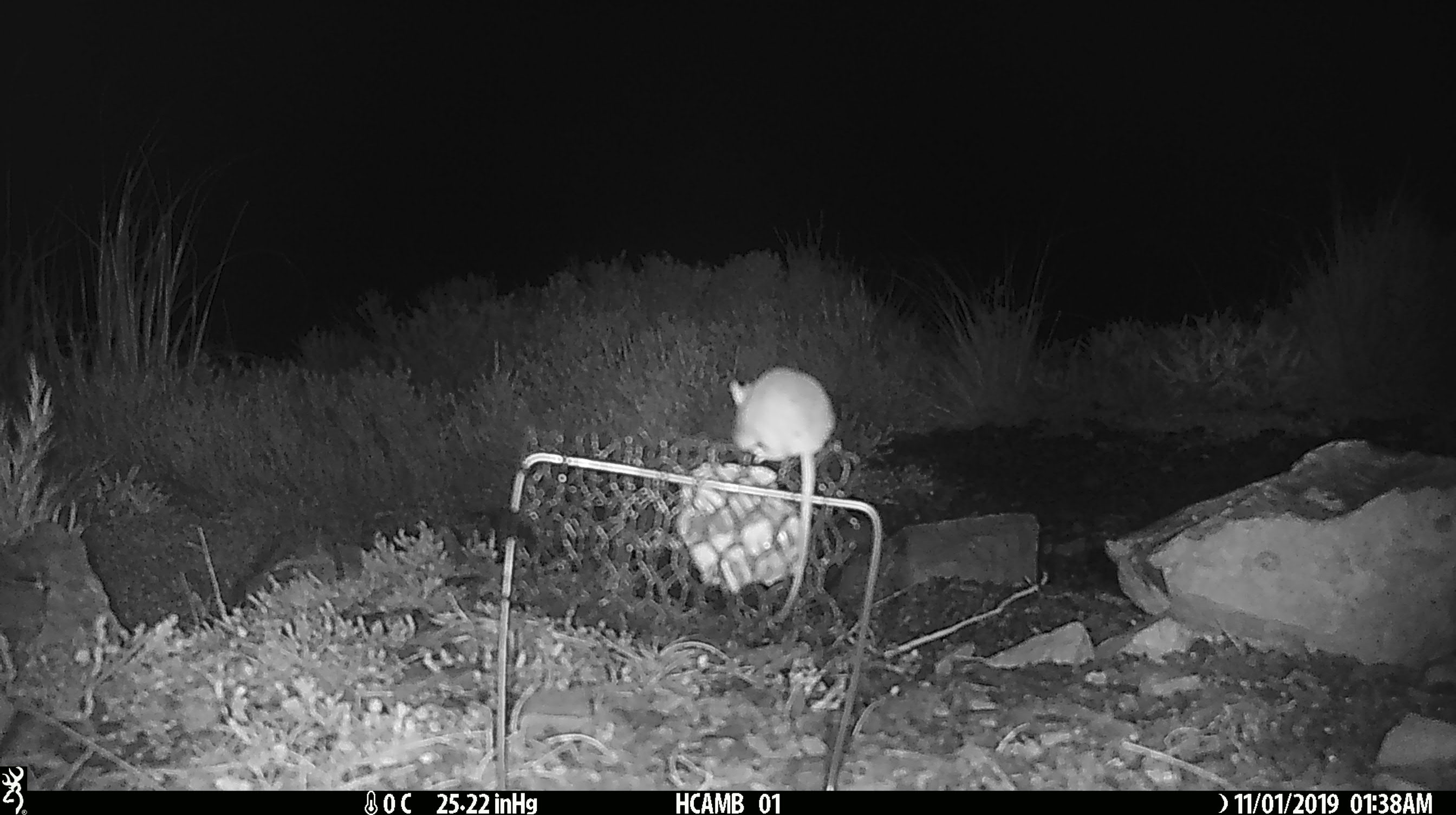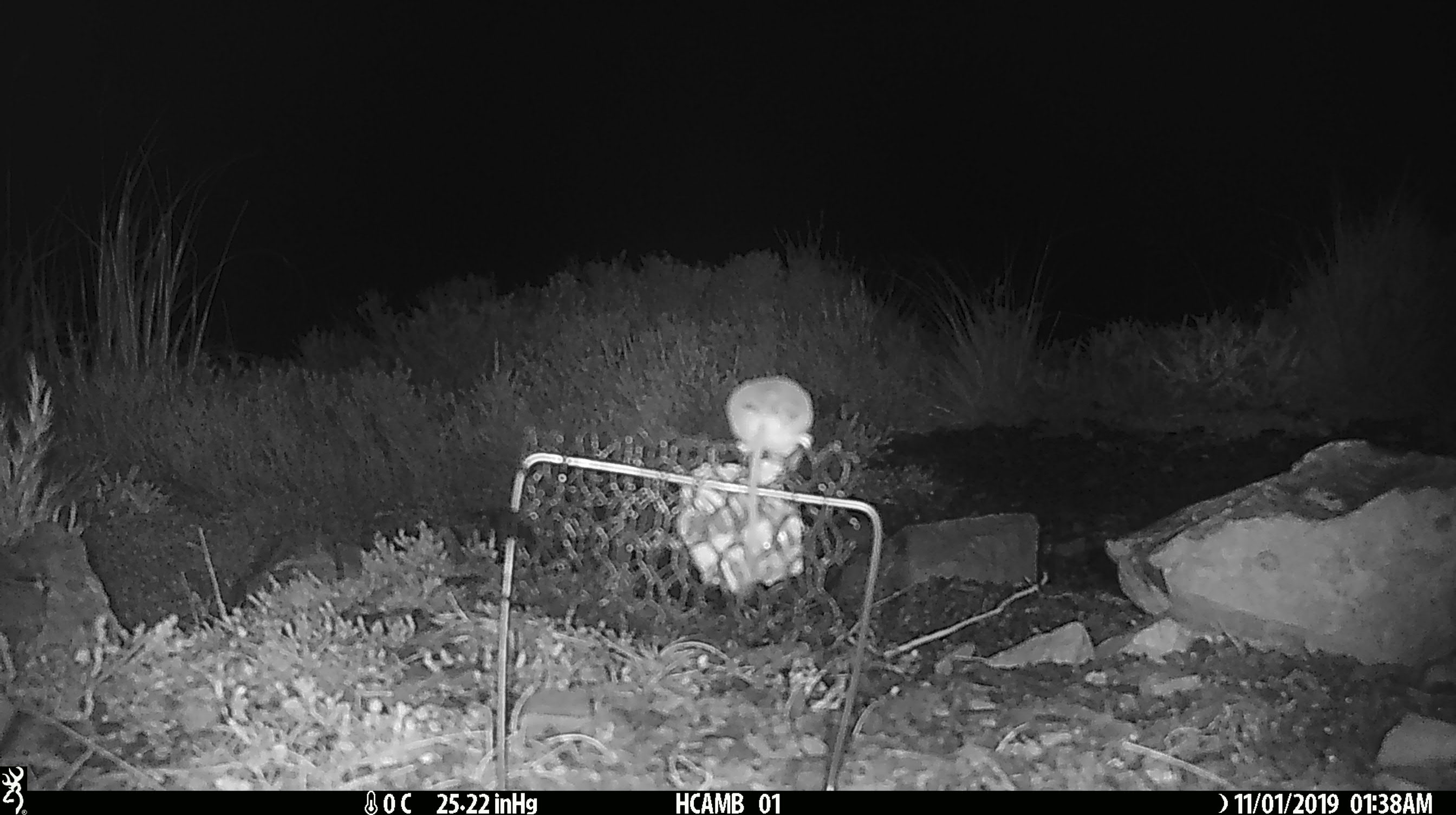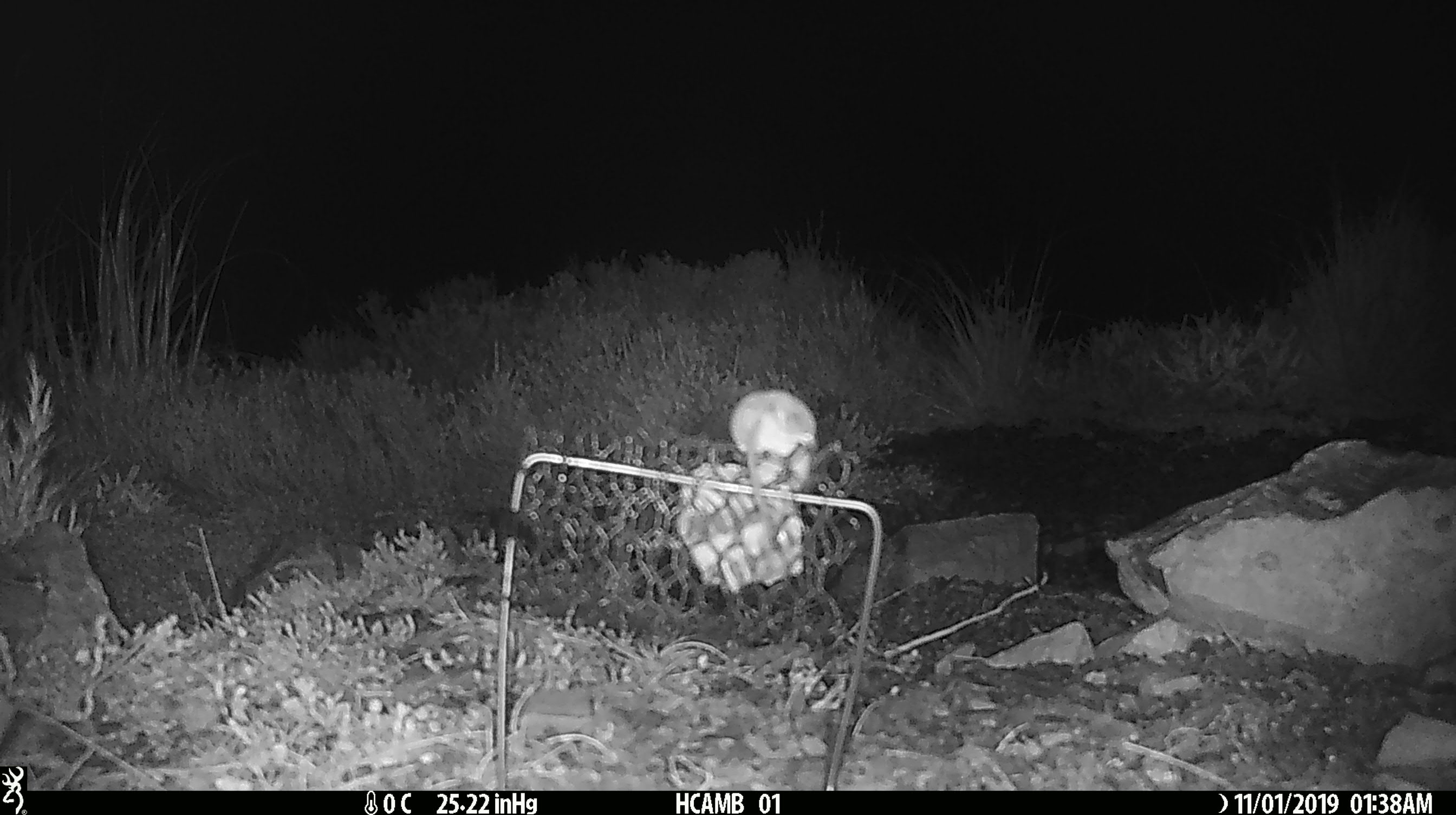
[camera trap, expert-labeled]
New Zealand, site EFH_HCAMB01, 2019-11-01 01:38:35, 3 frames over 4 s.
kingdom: Animalia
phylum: Chordata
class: Mammalia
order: Rodentia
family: Muridae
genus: Mus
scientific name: Mus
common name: mouse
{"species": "mouse (Mus)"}